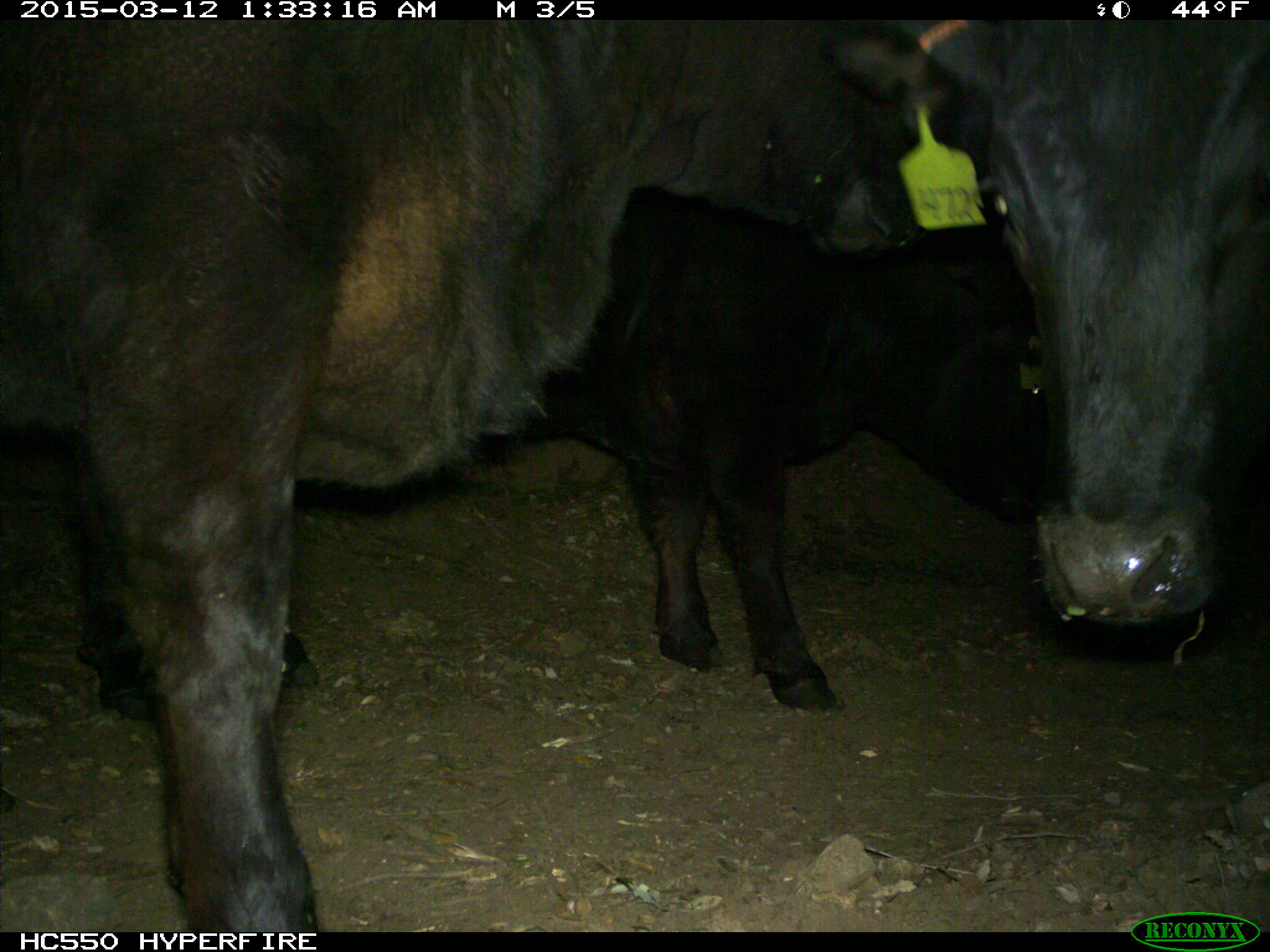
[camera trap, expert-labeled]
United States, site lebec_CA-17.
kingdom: Animalia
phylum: Chordata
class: Mammalia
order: Artiodactyla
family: Bovidae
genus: Bos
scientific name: Bos taurus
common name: domestic cow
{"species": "Bos taurus (domestic cow)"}